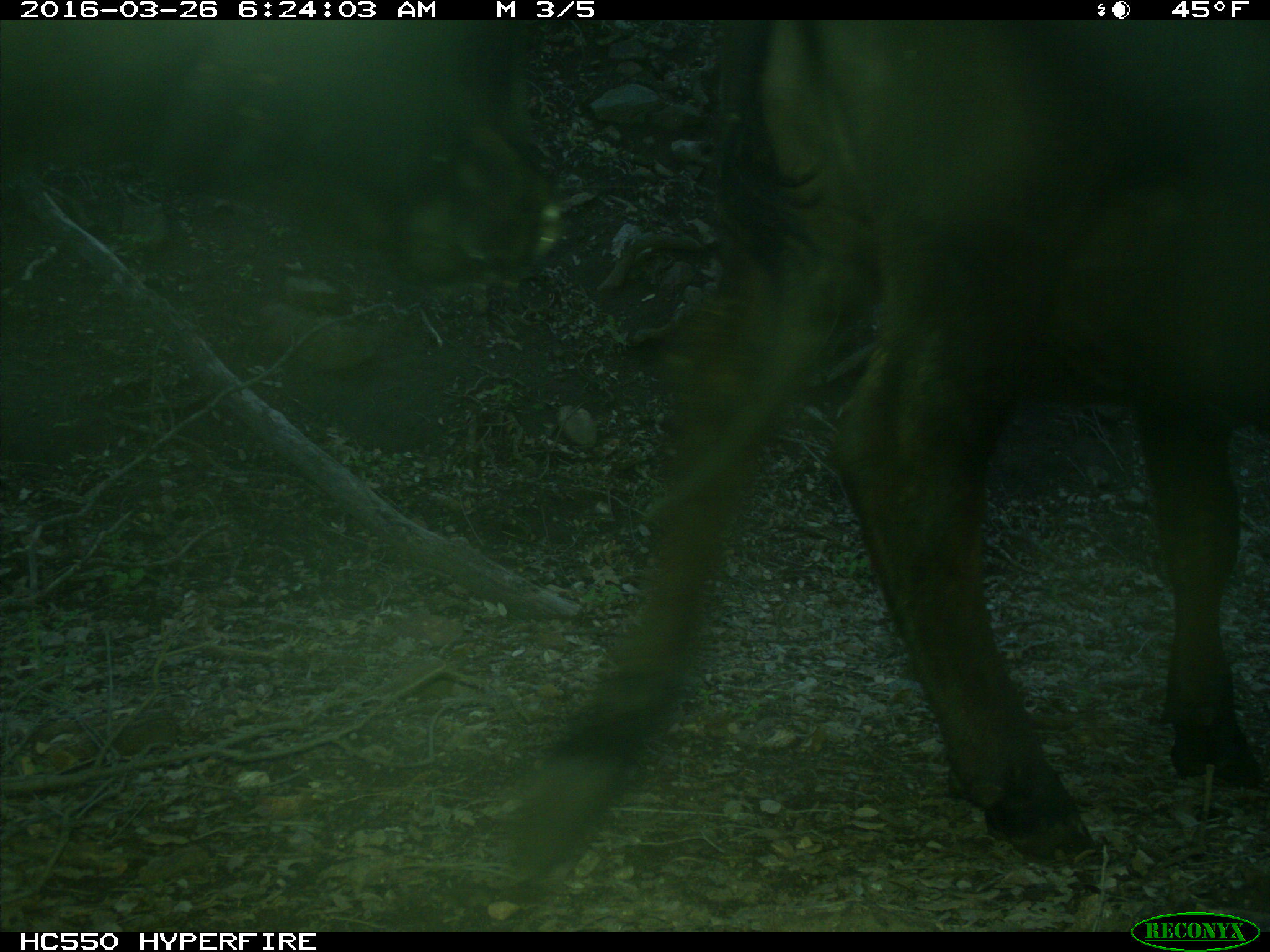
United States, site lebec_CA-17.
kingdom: Animalia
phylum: Chordata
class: Mammalia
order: Artiodactyla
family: Bovidae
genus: Bos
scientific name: Bos taurus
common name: domestic cow